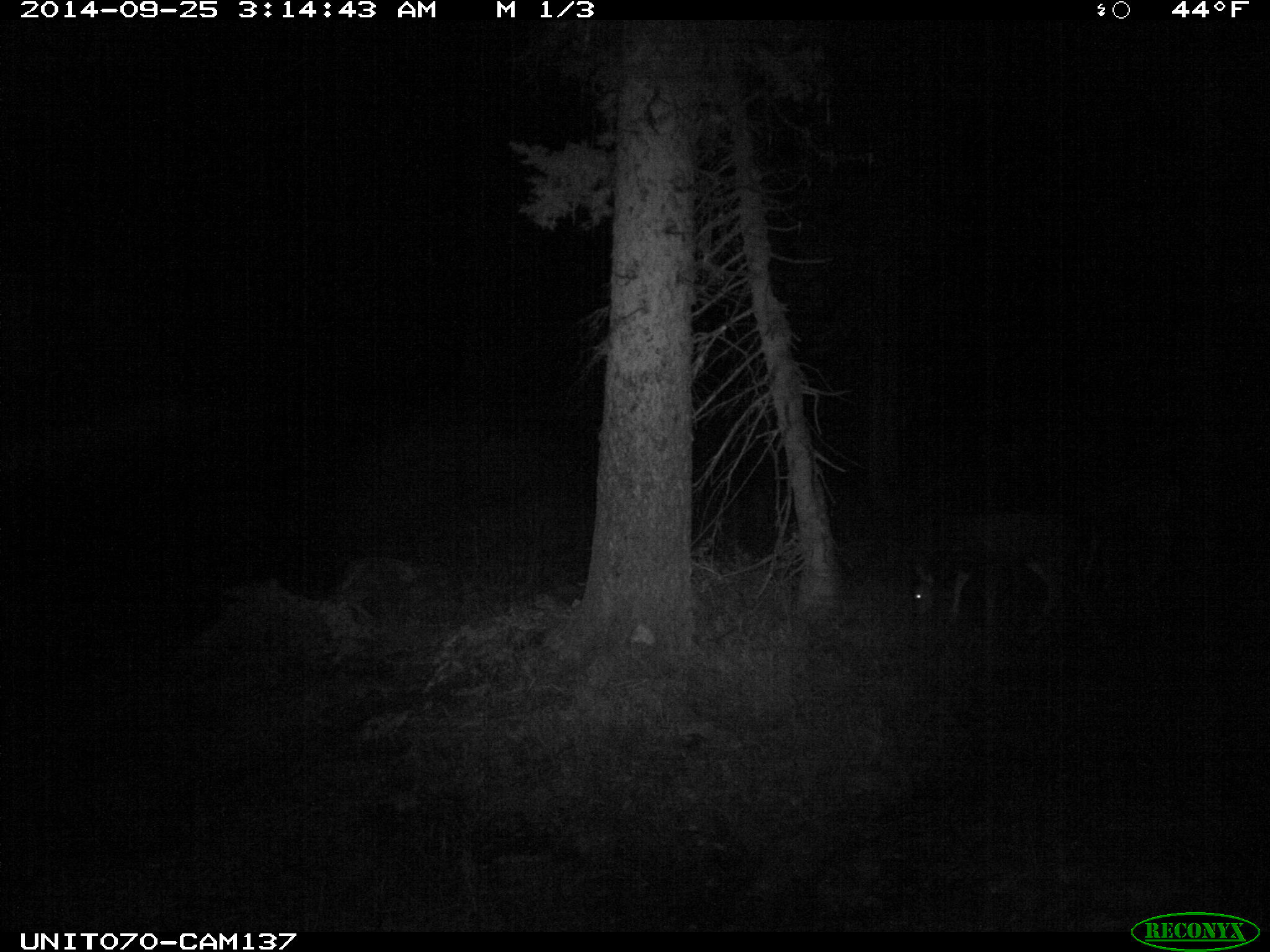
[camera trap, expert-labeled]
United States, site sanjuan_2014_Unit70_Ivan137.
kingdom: Animalia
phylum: Chordata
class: Mammalia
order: Artiodactyla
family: Cervidae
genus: Odocoileus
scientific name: Odocoileus hemionus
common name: mule deer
Odocoileus hemionus (mule deer).